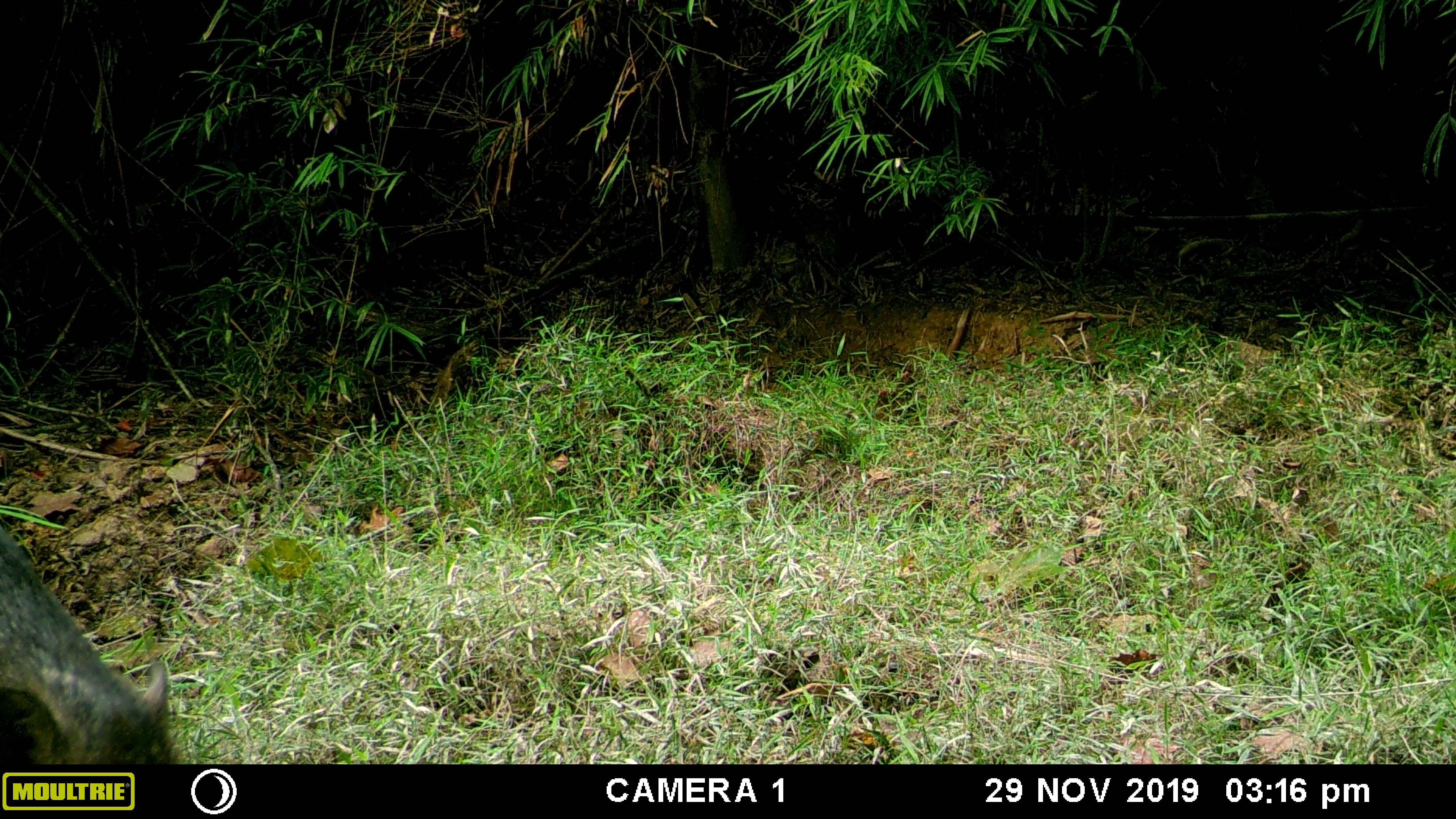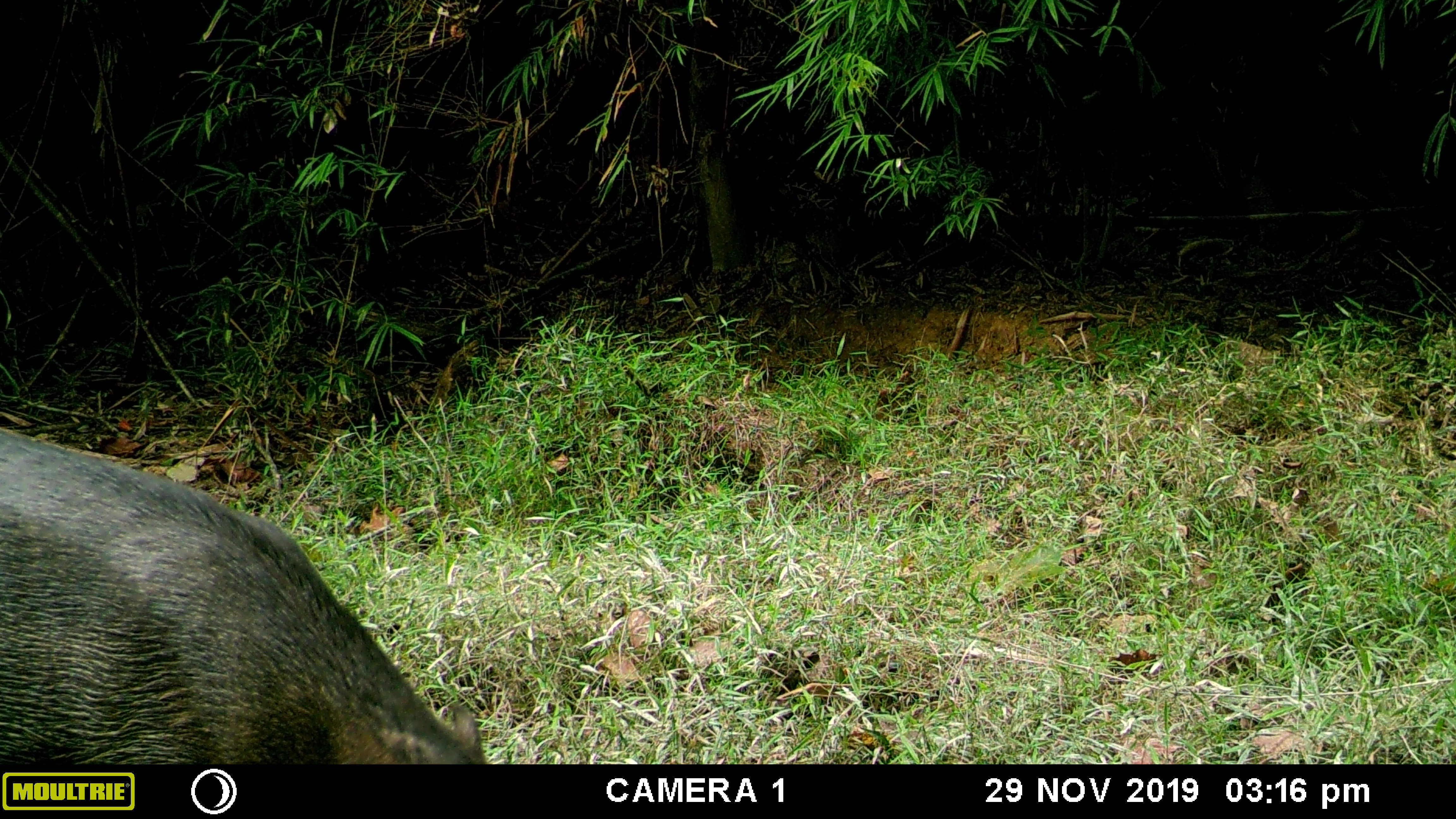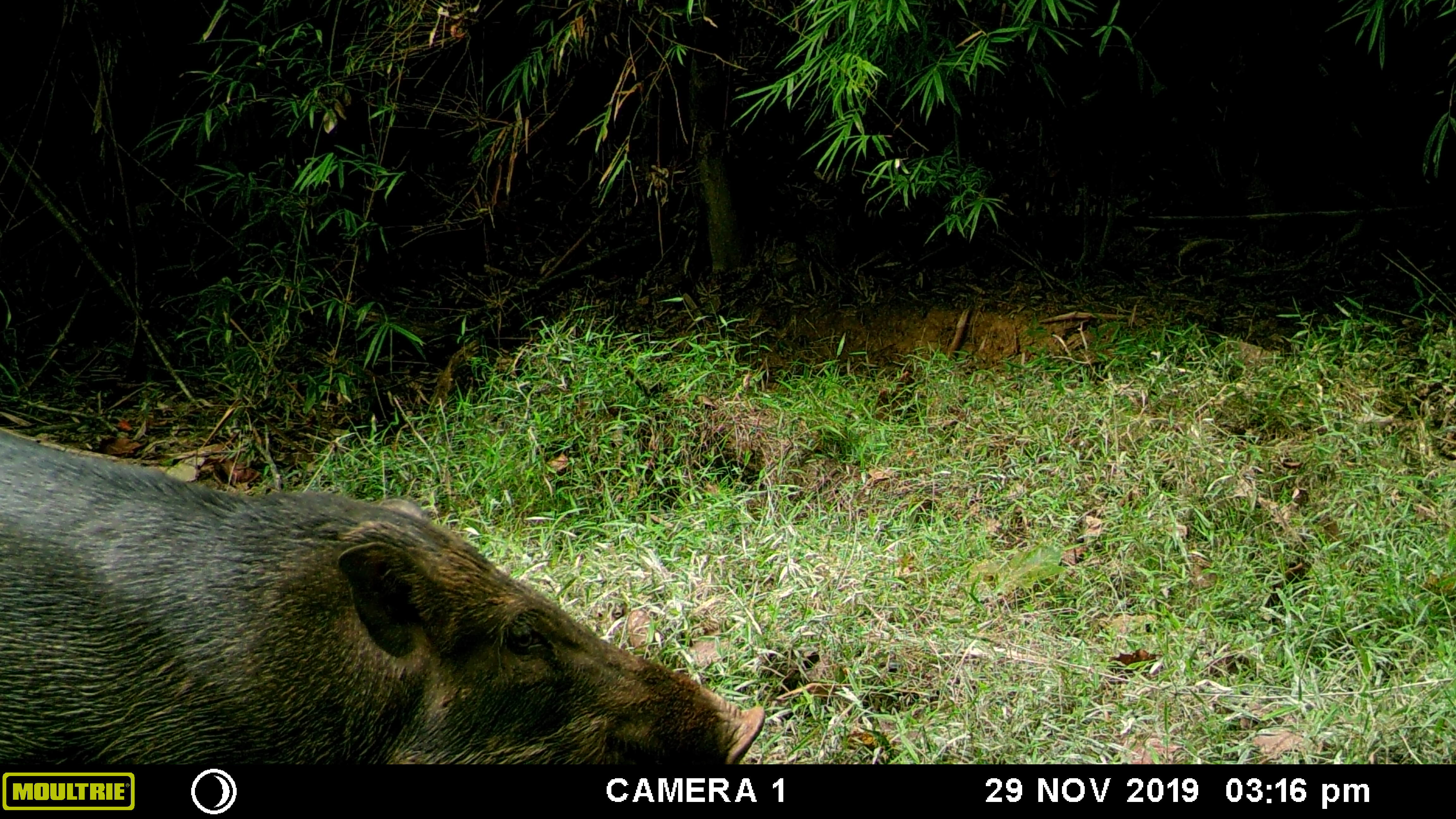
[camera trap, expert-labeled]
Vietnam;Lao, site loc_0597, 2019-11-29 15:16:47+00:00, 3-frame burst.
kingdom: Animalia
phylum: Chordata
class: Mammalia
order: Artiodactyla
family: Suidae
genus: Sus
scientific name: Sus scrofa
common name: eurasian wild pig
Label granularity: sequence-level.